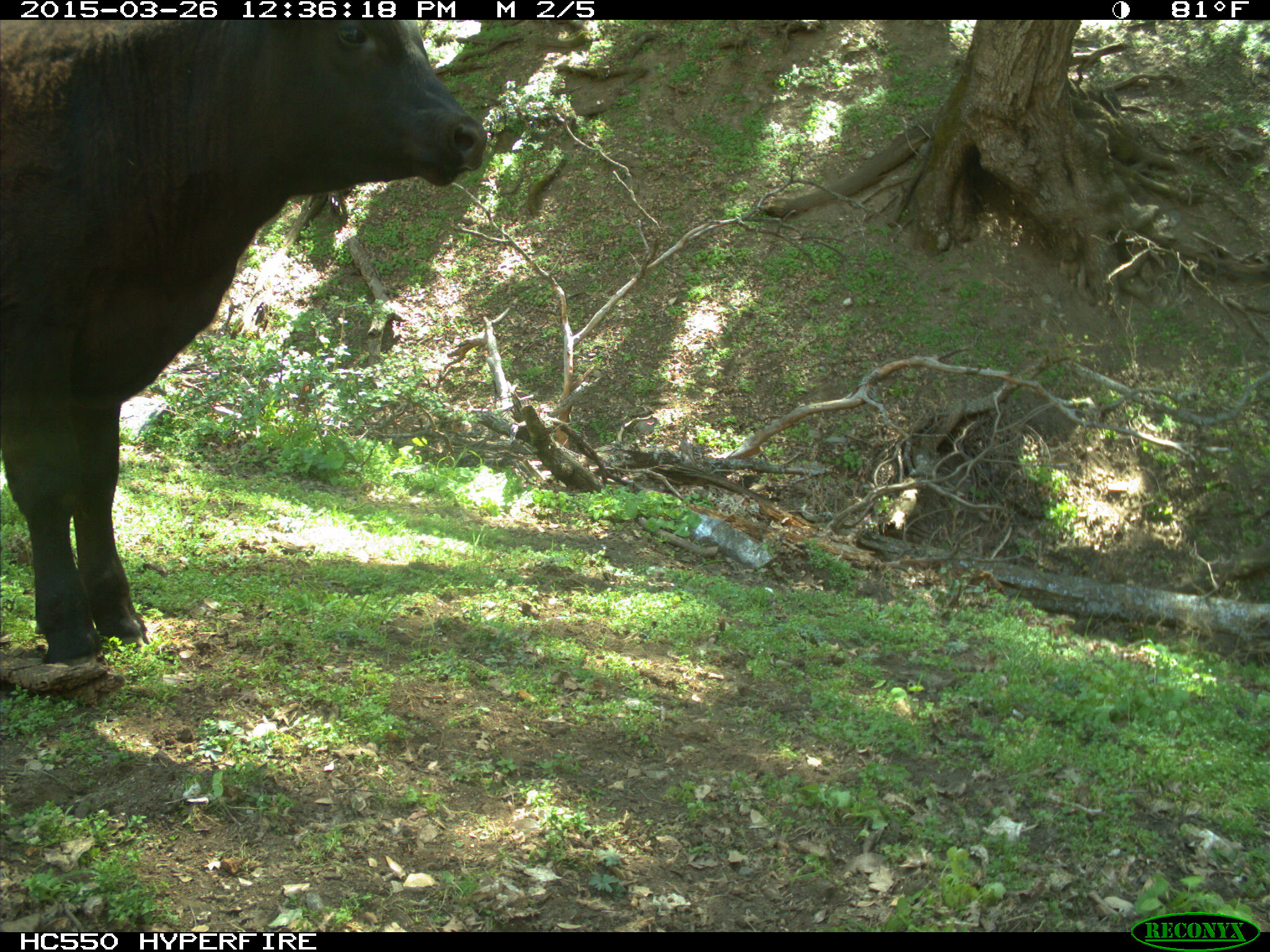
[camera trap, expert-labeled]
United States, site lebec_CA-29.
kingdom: Animalia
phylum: Chordata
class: Mammalia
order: Artiodactyla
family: Bovidae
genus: Bos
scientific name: Bos taurus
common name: domestic cow